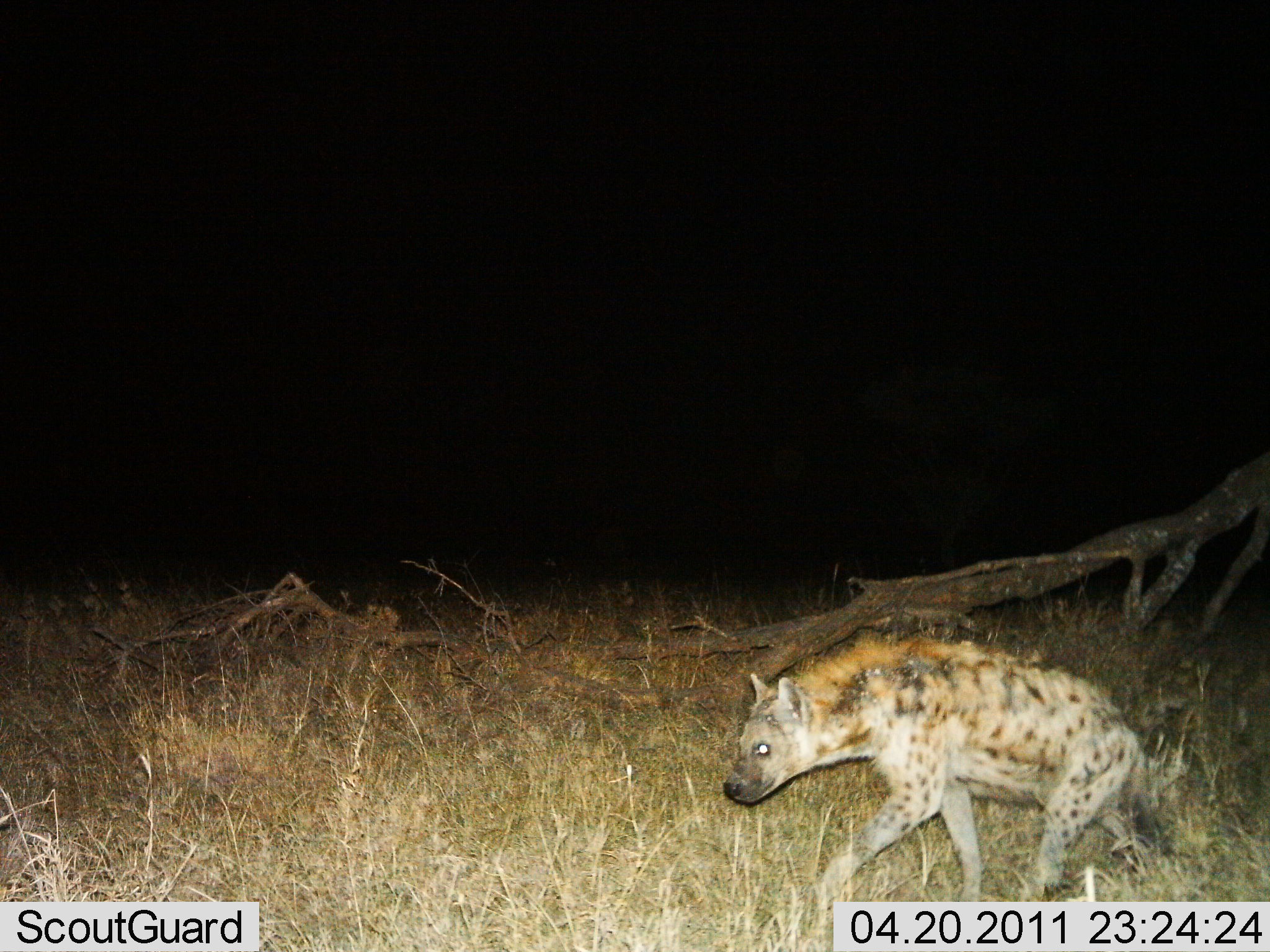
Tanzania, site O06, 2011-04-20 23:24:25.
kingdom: Animalia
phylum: Chordata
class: Mammalia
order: Carnivora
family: Hyaenidae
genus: Crocuta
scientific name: Crocuta crocuta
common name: spotted hyena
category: hyenaspotted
Hyenaspotted (spotted hyena) (Crocuta crocuta), count 1. Behavior (volunteer vote fractions): standing 6%, resting 0%, moving 94%, interacting 0%. Young present (vote fraction): 0%. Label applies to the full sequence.